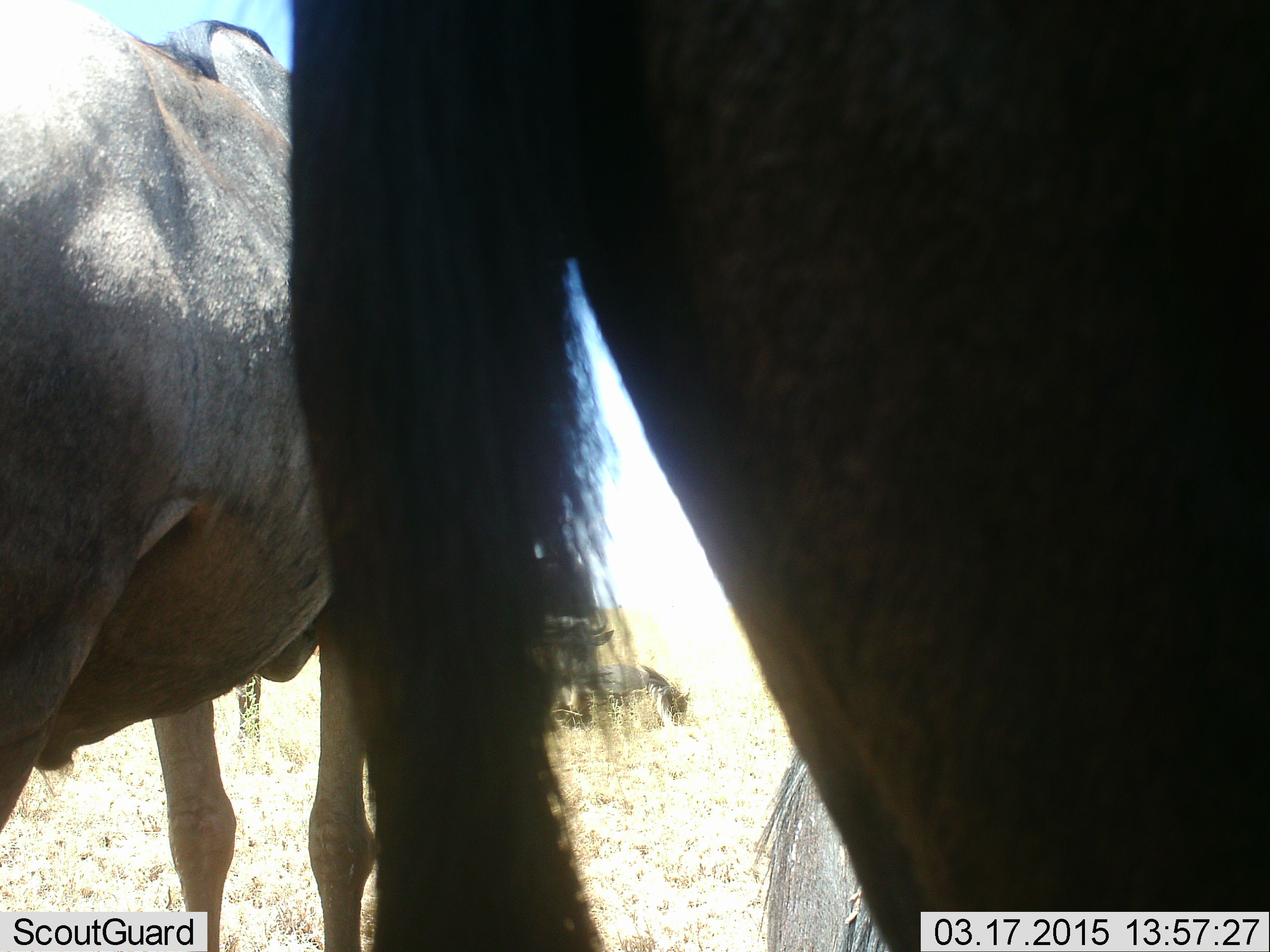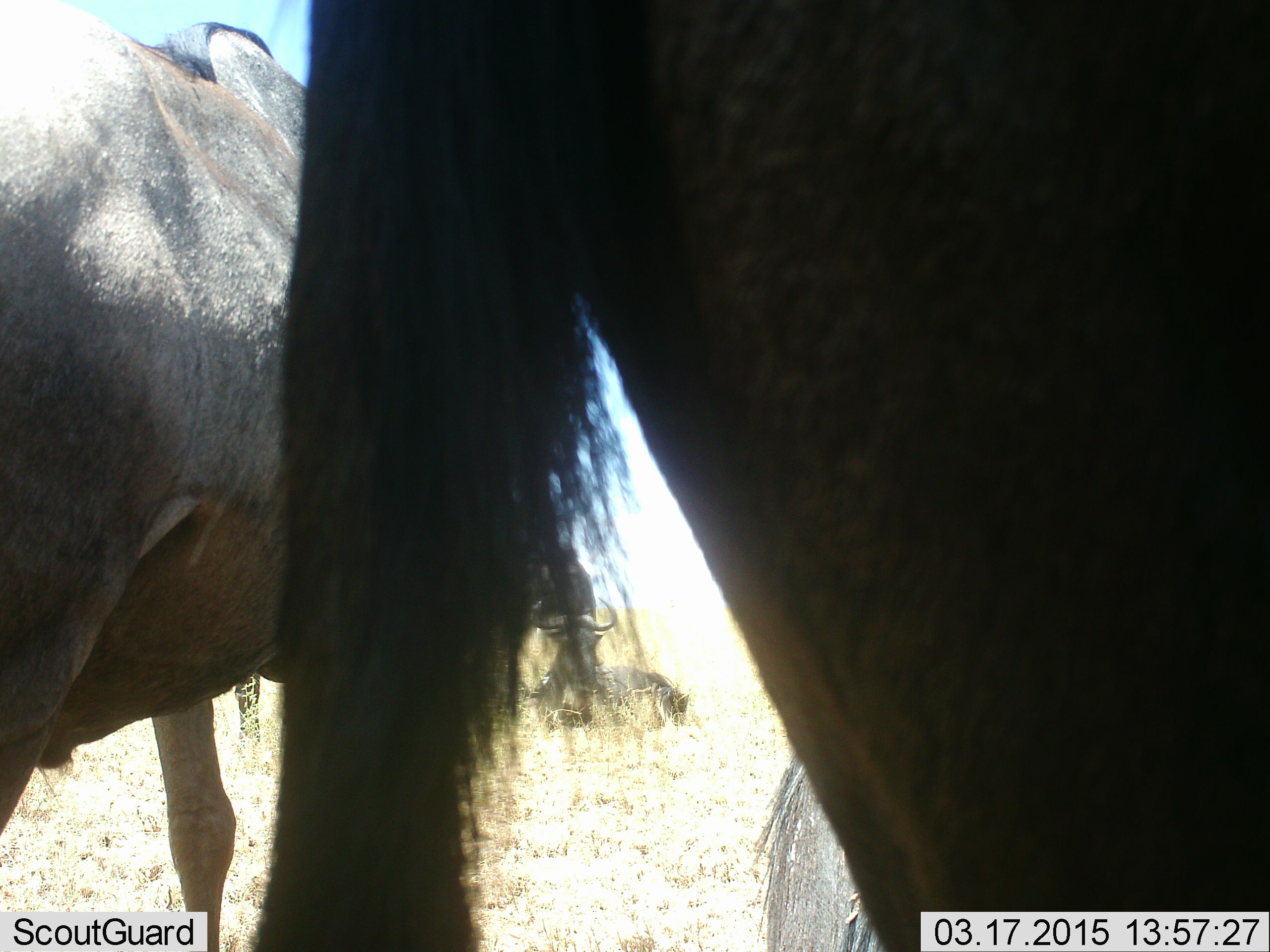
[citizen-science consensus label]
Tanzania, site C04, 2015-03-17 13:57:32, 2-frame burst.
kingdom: Animalia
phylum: Chordata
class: Mammalia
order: Artiodactyla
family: Bovidae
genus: Connochaetes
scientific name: Connochaetes taurinus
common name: blue wildebeest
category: wildebeest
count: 4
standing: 90%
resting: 60%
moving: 0%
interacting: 0%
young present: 0%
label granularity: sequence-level